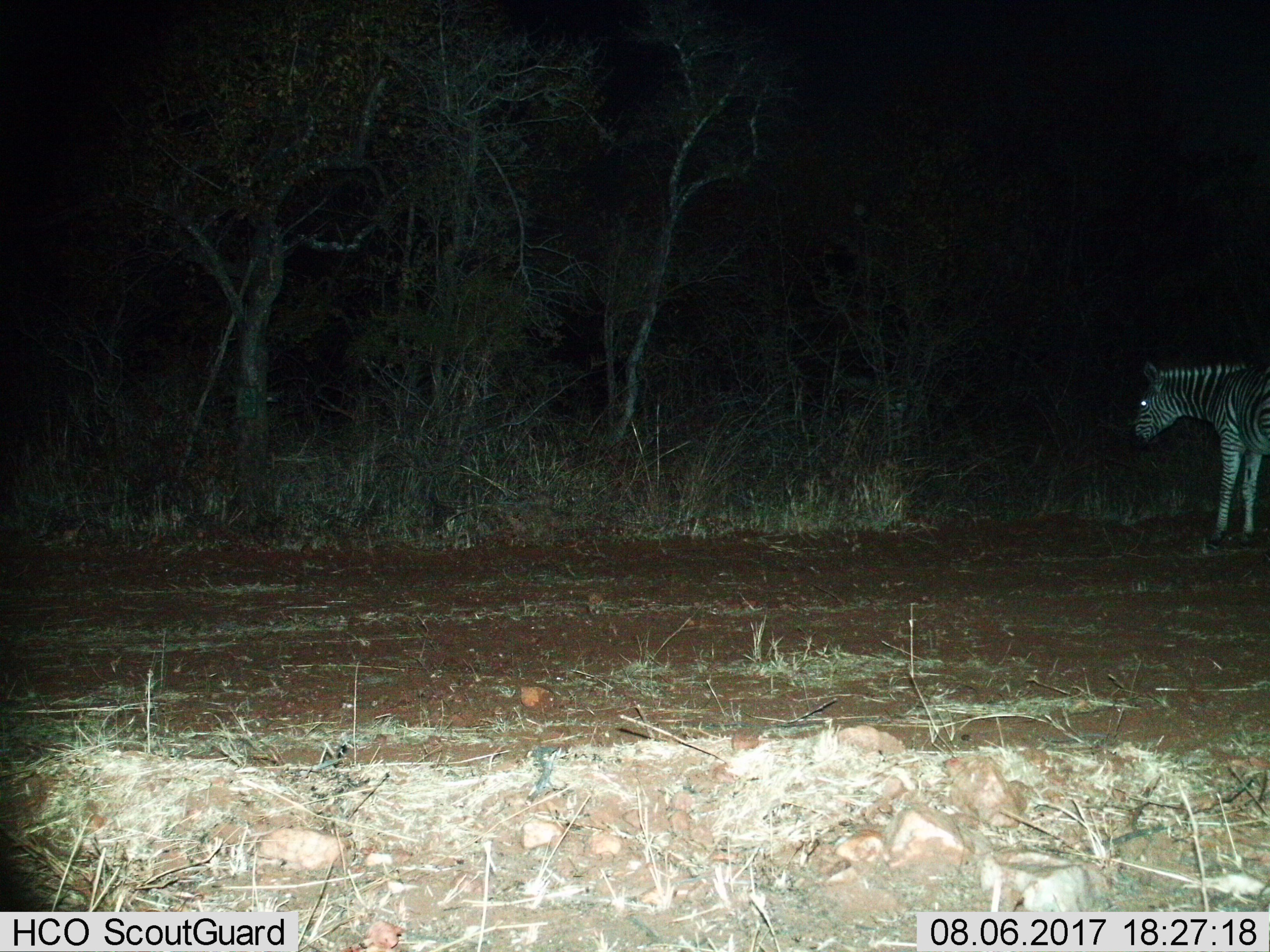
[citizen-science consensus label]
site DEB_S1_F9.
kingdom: Animalia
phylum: Chordata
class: Mammalia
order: Perissodactyla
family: Equidae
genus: Equus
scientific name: Equus quagga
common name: plains zebra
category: zebraplains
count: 1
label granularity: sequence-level